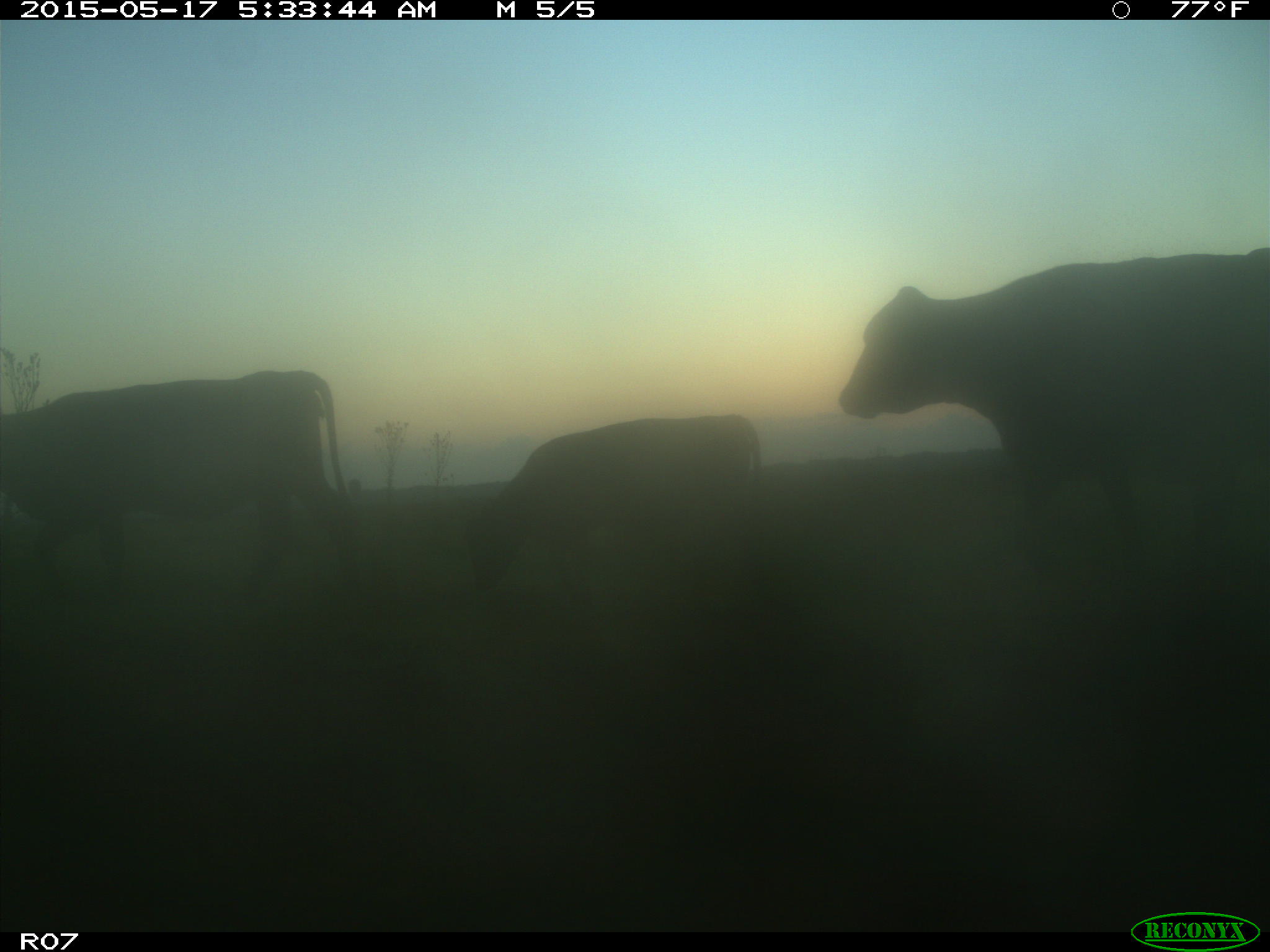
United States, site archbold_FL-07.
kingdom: Animalia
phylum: Chordata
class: Mammalia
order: Artiodactyla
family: Bovidae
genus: Bos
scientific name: Bos taurus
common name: domestic cow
Bos taurus (domestic cow).